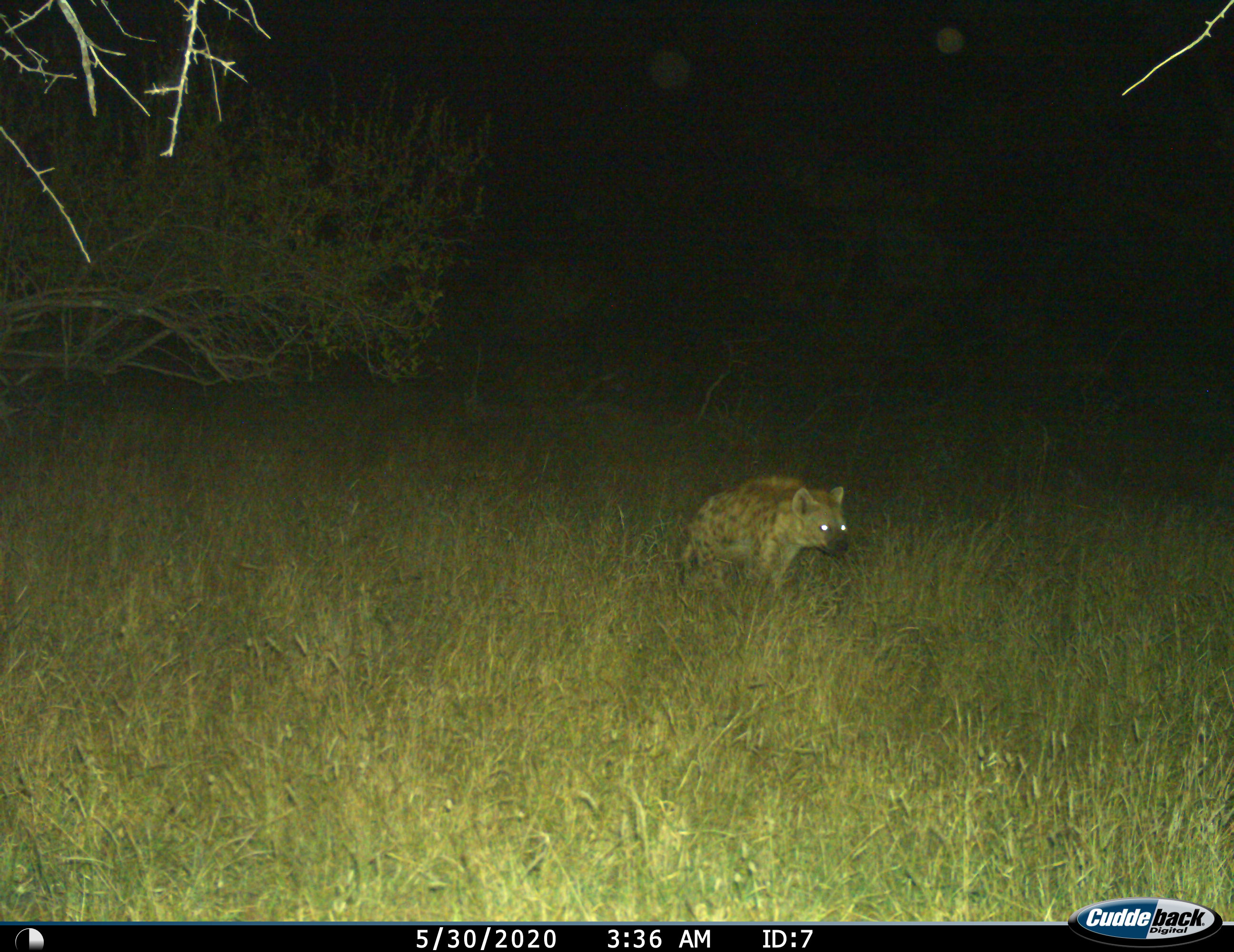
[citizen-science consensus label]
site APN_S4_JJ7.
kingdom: Animalia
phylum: Chordata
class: Mammalia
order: Carnivora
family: Hyaenidae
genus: Crocuta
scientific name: Crocuta crocuta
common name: spotted hyena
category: hyenaspotted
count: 1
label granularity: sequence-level